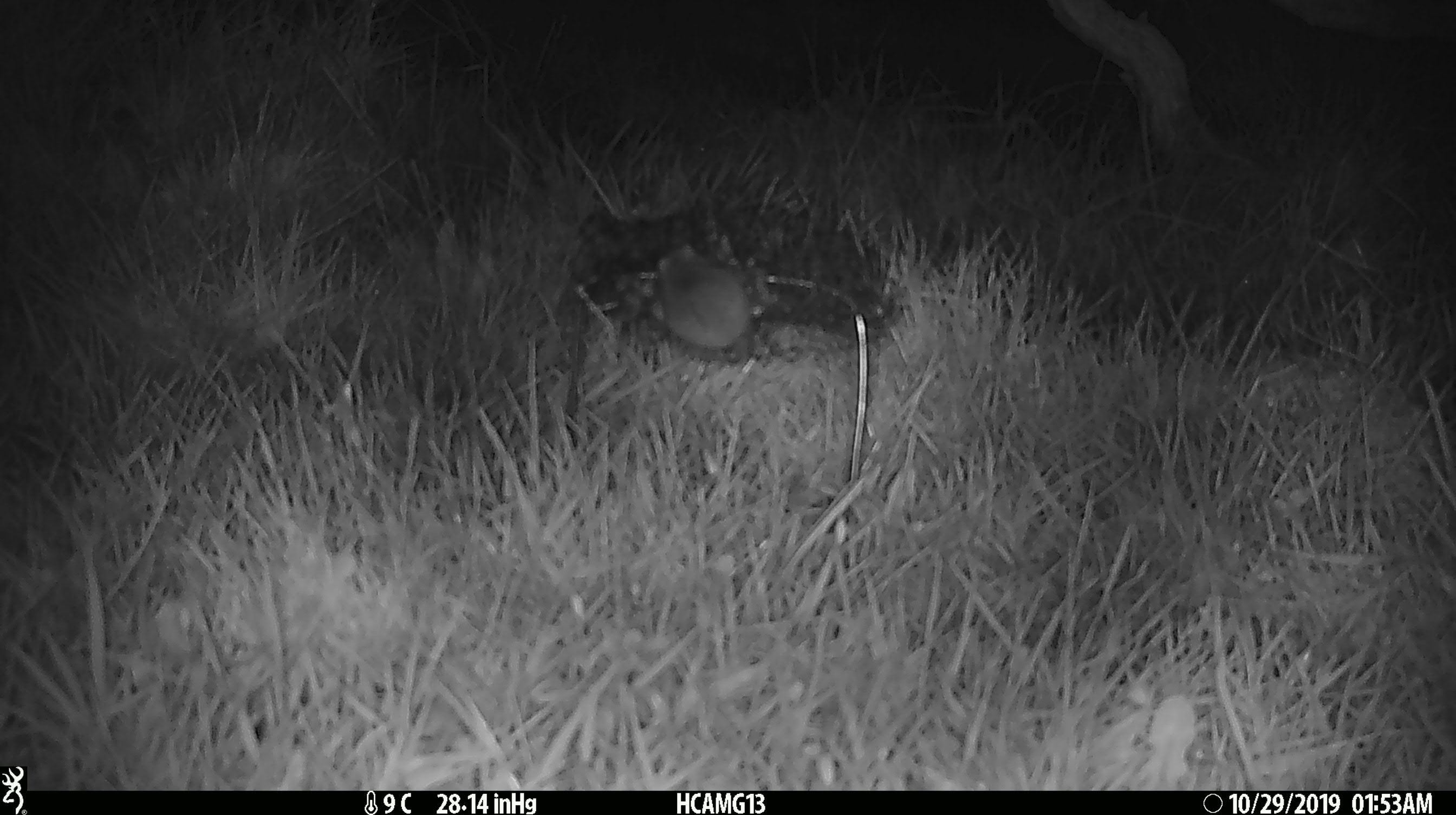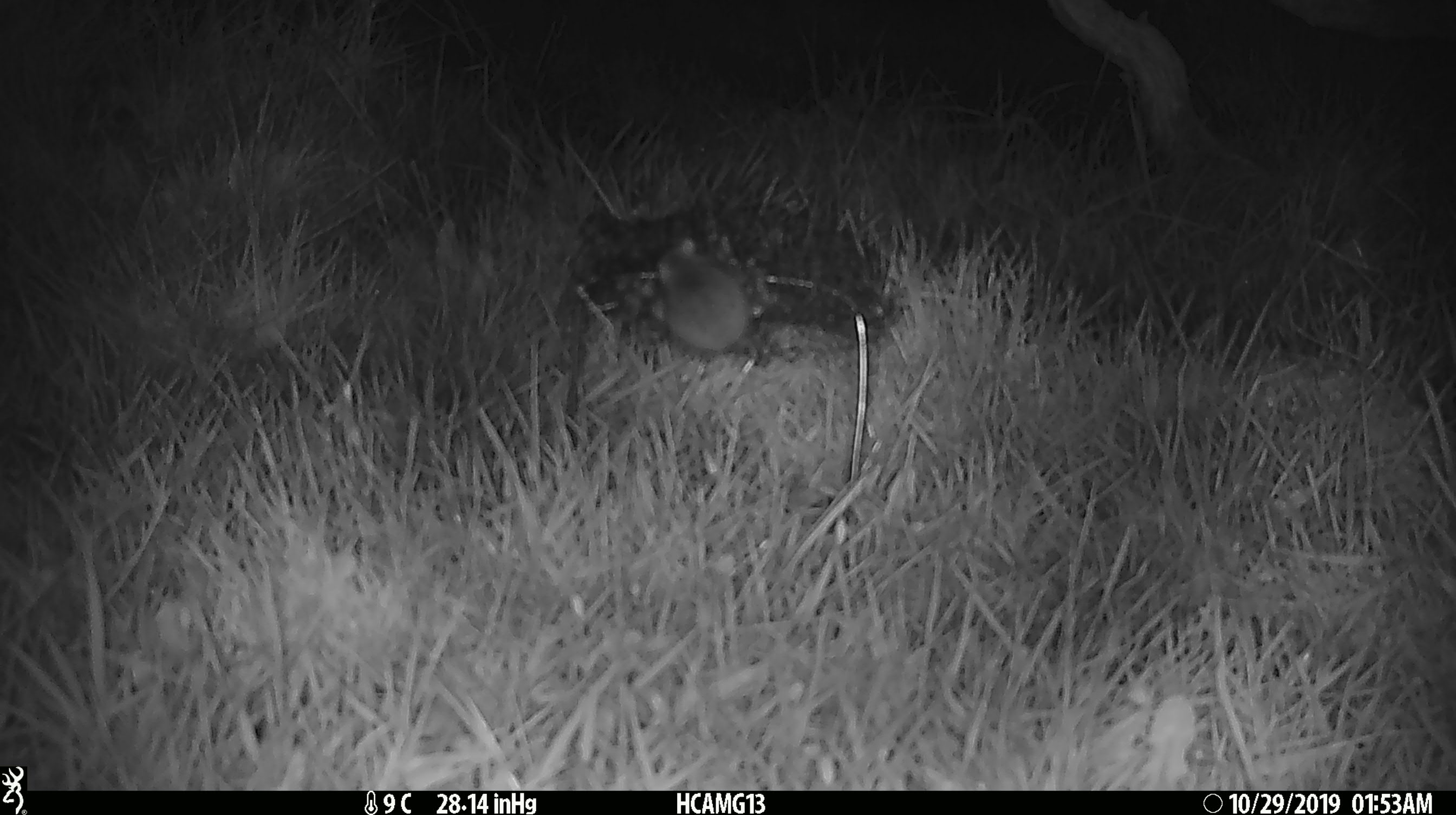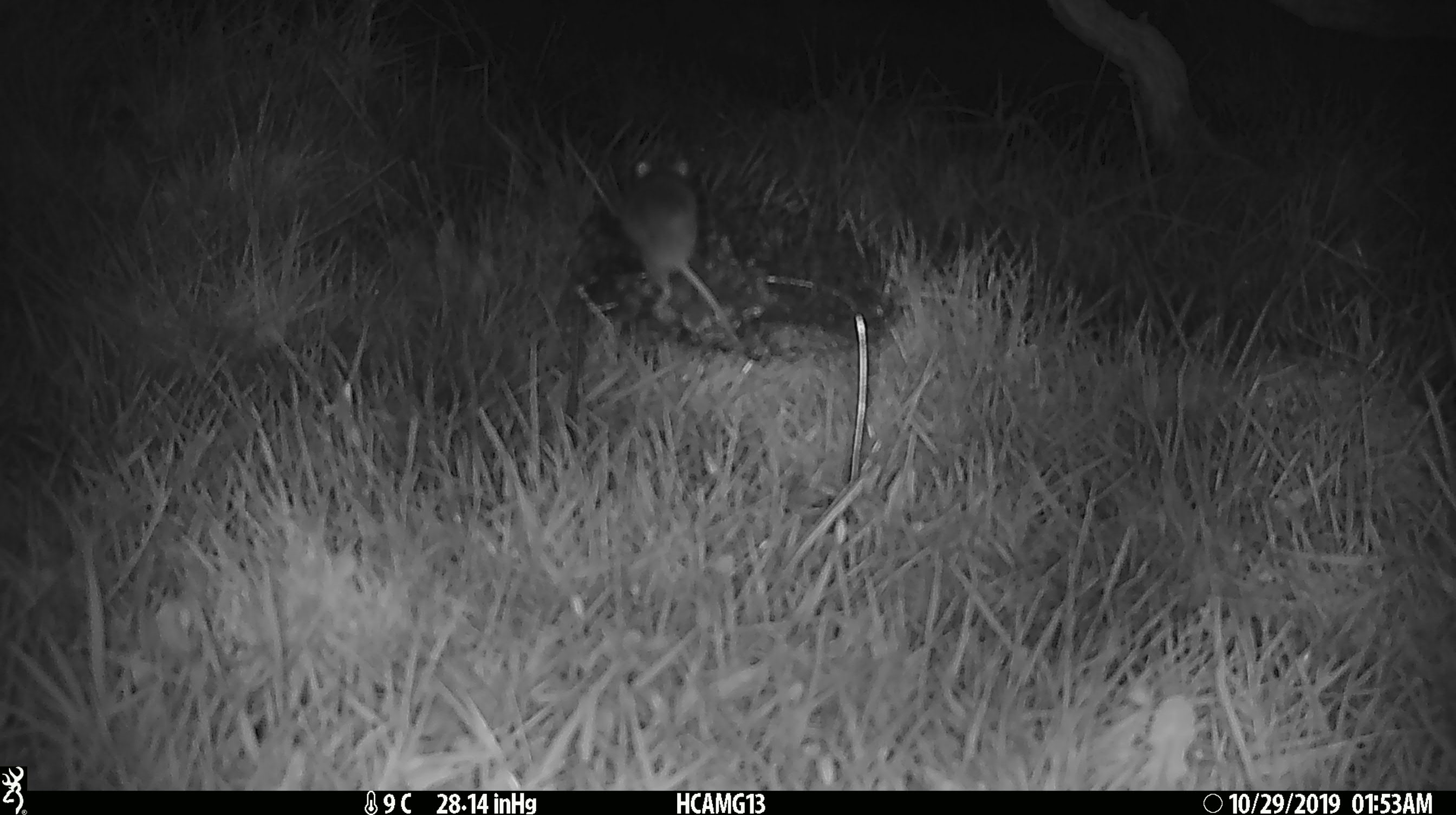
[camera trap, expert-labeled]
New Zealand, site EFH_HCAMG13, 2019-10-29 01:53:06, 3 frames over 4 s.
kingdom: Animalia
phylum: Chordata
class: Mammalia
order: Rodentia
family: Muridae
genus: Mus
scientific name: Mus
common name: mouse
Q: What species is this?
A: Mouse (Mus).